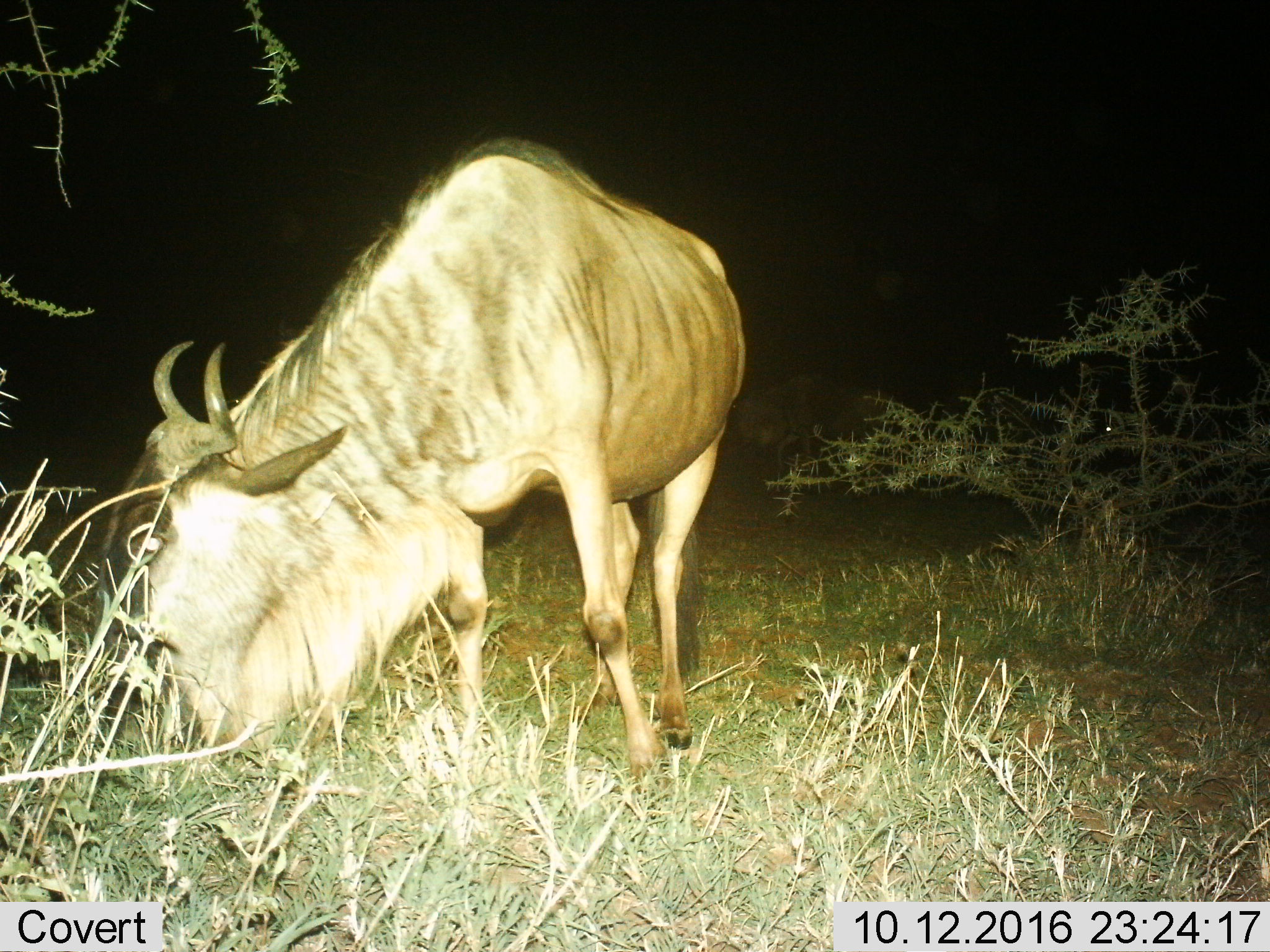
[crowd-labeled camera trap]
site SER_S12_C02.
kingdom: Animalia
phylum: Chordata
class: Mammalia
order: Artiodactyla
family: Bovidae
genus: Connochaetes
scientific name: Connochaetes taurinus taurinus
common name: blue wildebeest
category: wildebeestblue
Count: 2.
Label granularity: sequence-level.